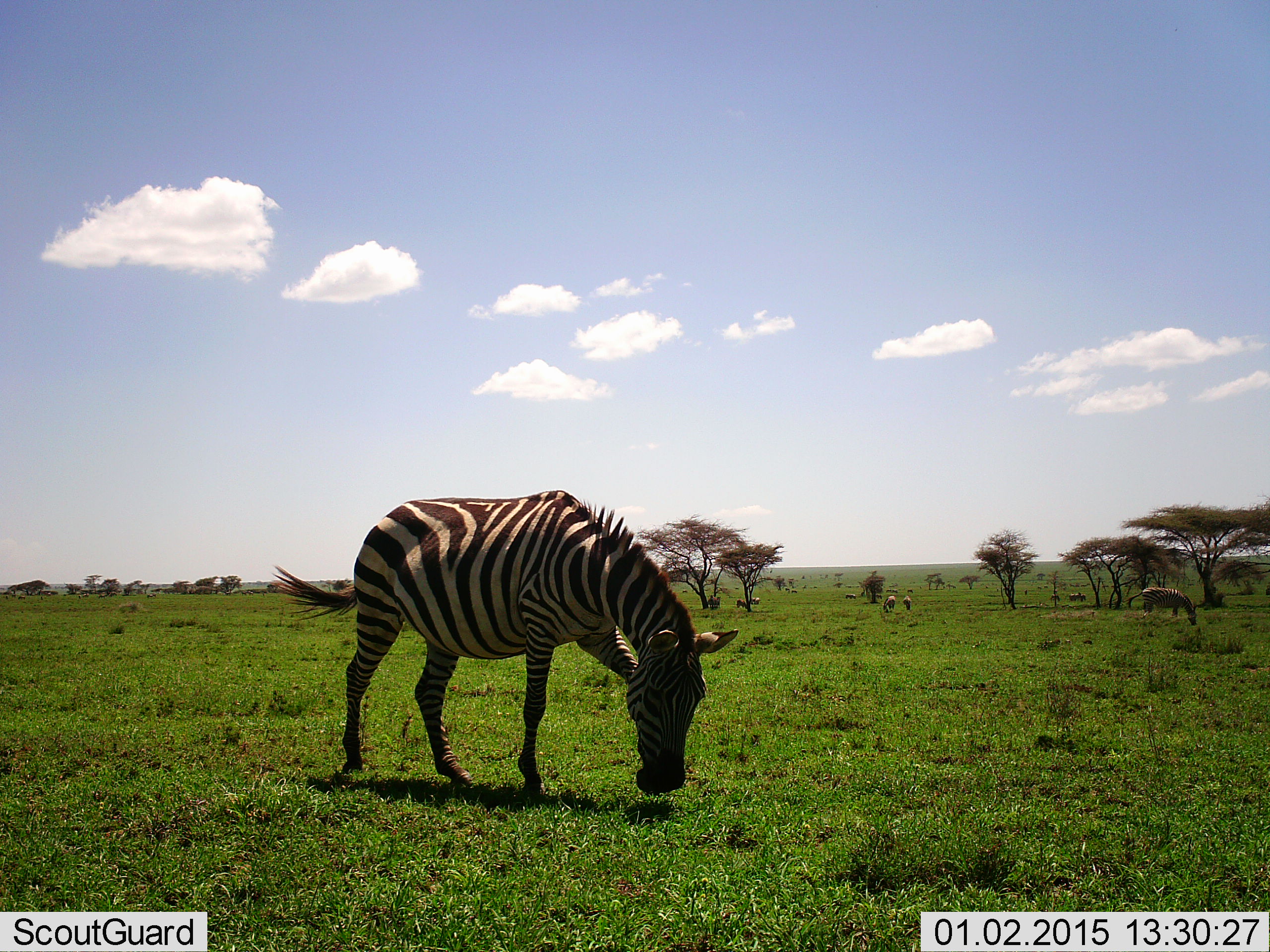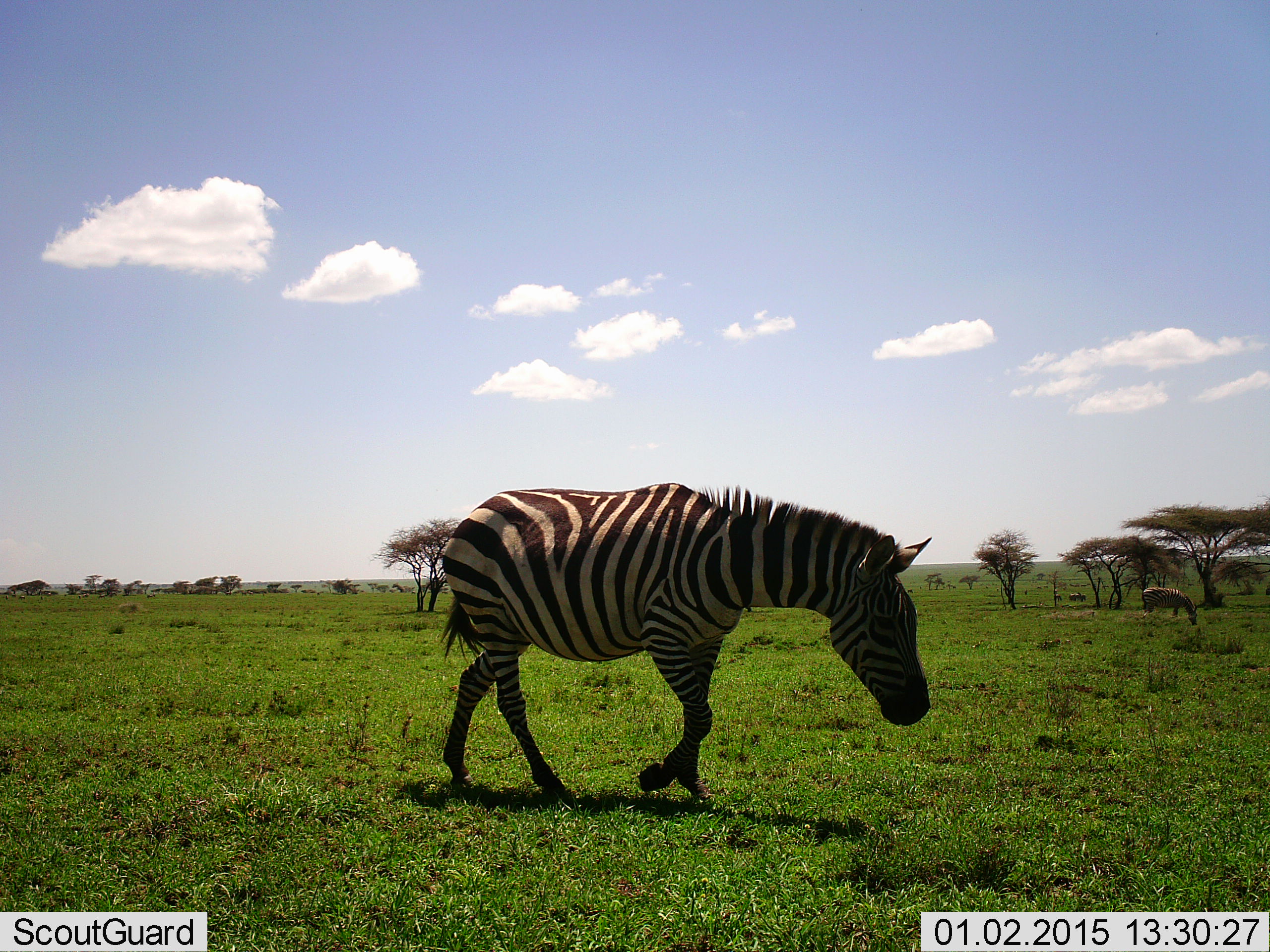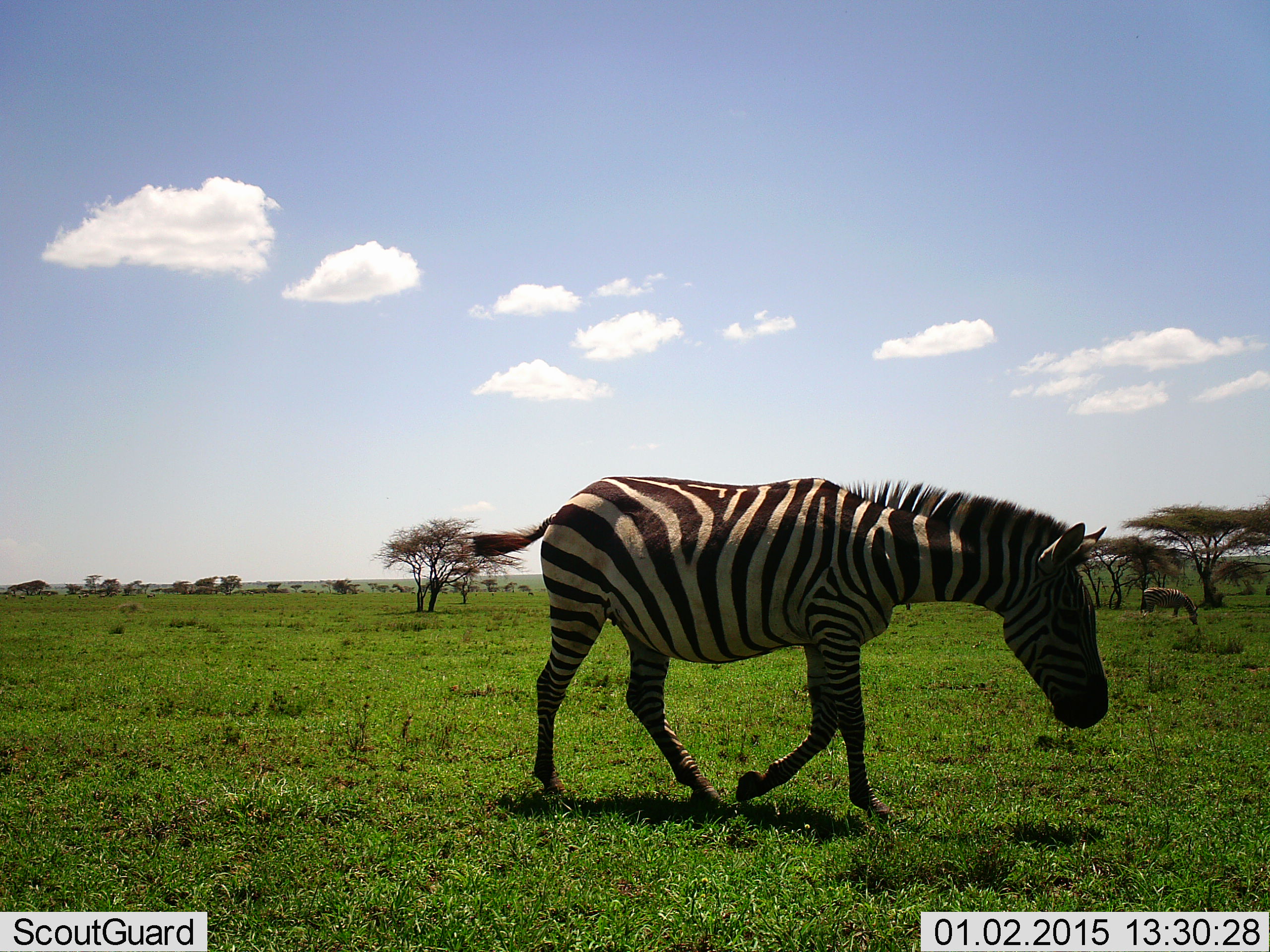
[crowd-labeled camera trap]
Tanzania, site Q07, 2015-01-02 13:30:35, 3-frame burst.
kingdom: Animalia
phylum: Chordata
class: Mammalia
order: Perissodactyla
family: Equidae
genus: Equus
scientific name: Equus quagga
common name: plains zebra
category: zebra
Zebra (plains zebra) (Equus quagga), count 1. Behavior (volunteer vote fractions): standing 15%, resting 0%, moving 77%, interacting 0%. Young present (vote fraction): 0%. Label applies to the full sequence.